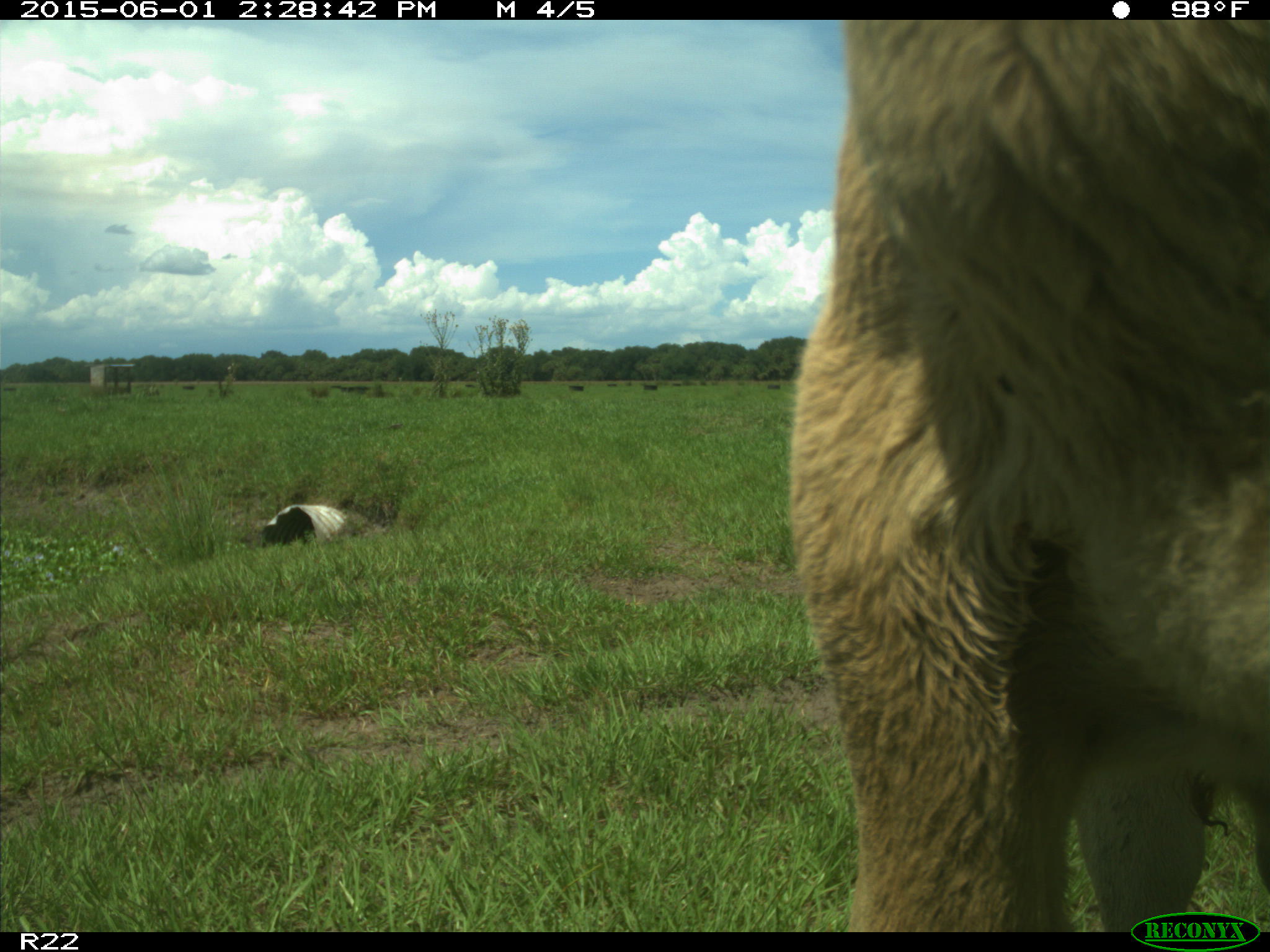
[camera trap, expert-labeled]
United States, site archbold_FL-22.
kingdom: Animalia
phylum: Chordata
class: Mammalia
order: Artiodactyla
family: Bovidae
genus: Bos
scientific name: Bos taurus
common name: domestic cow